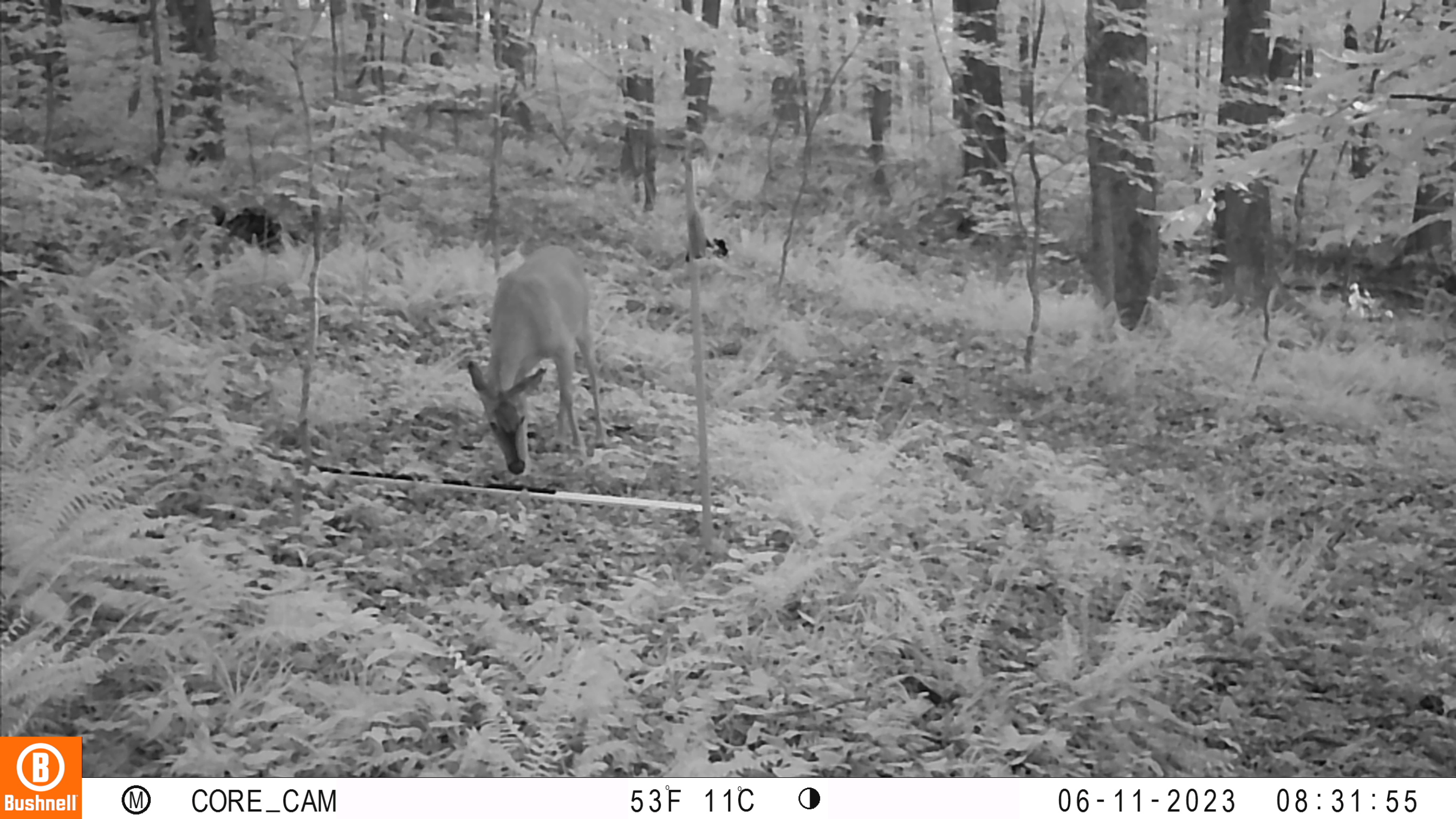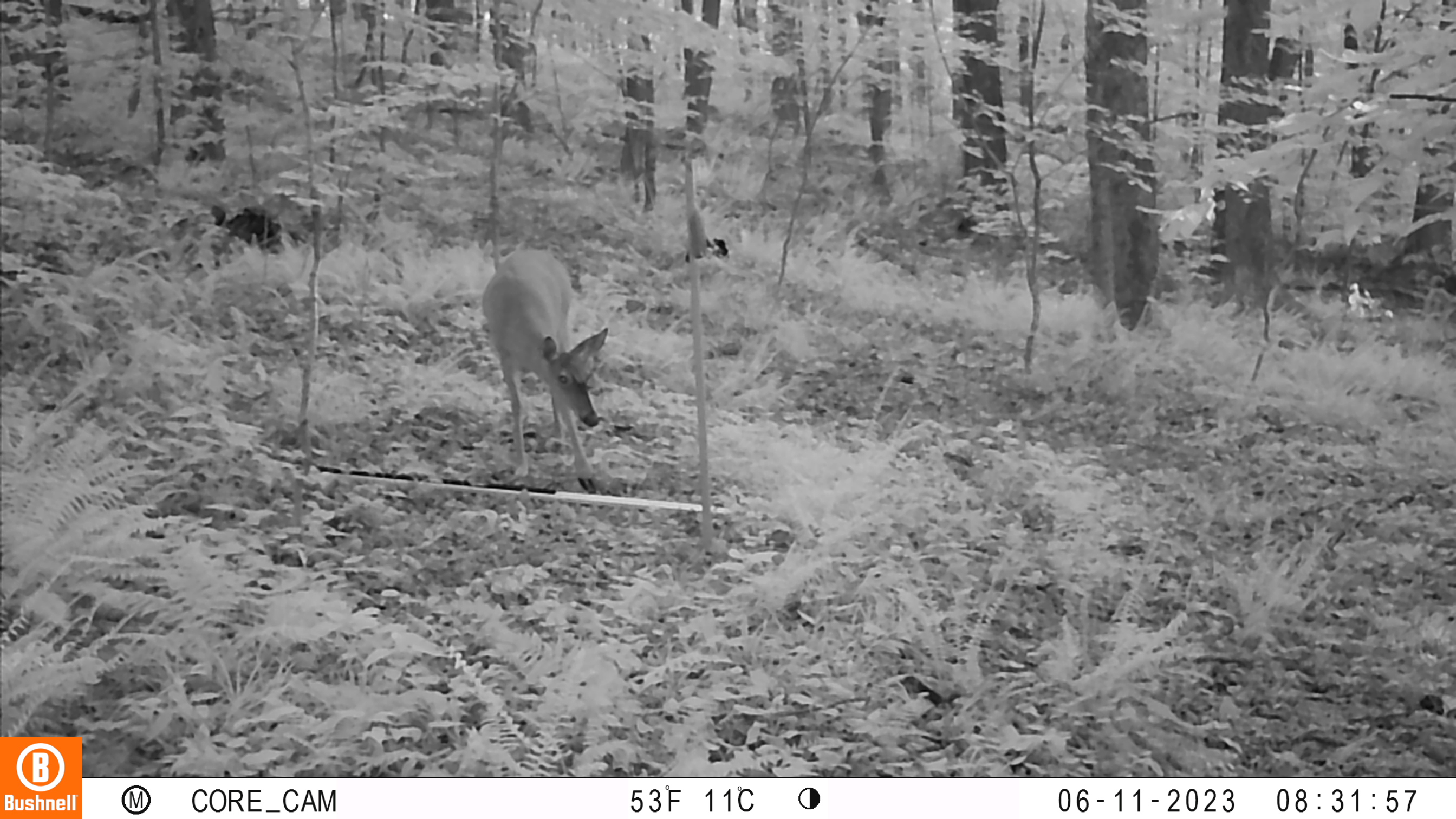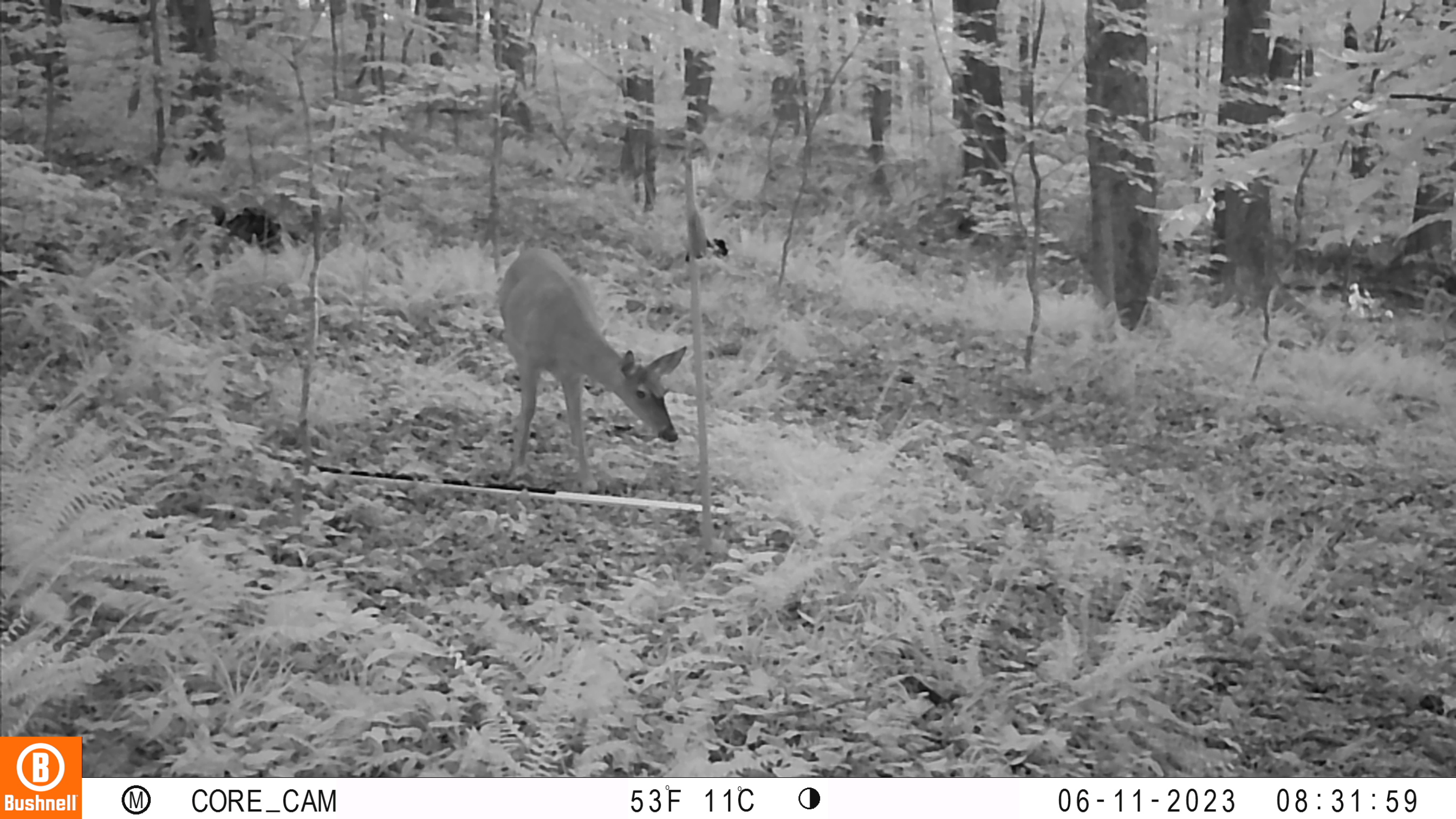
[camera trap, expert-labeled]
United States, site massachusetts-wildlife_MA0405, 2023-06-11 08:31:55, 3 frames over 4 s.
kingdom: Animalia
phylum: Chordata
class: Mammalia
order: Artiodactyla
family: Cervidae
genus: Odocoileus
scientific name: Odocoileus virginianus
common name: white-tailed deer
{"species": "white-tailed deer (Odocoileus virginianus)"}